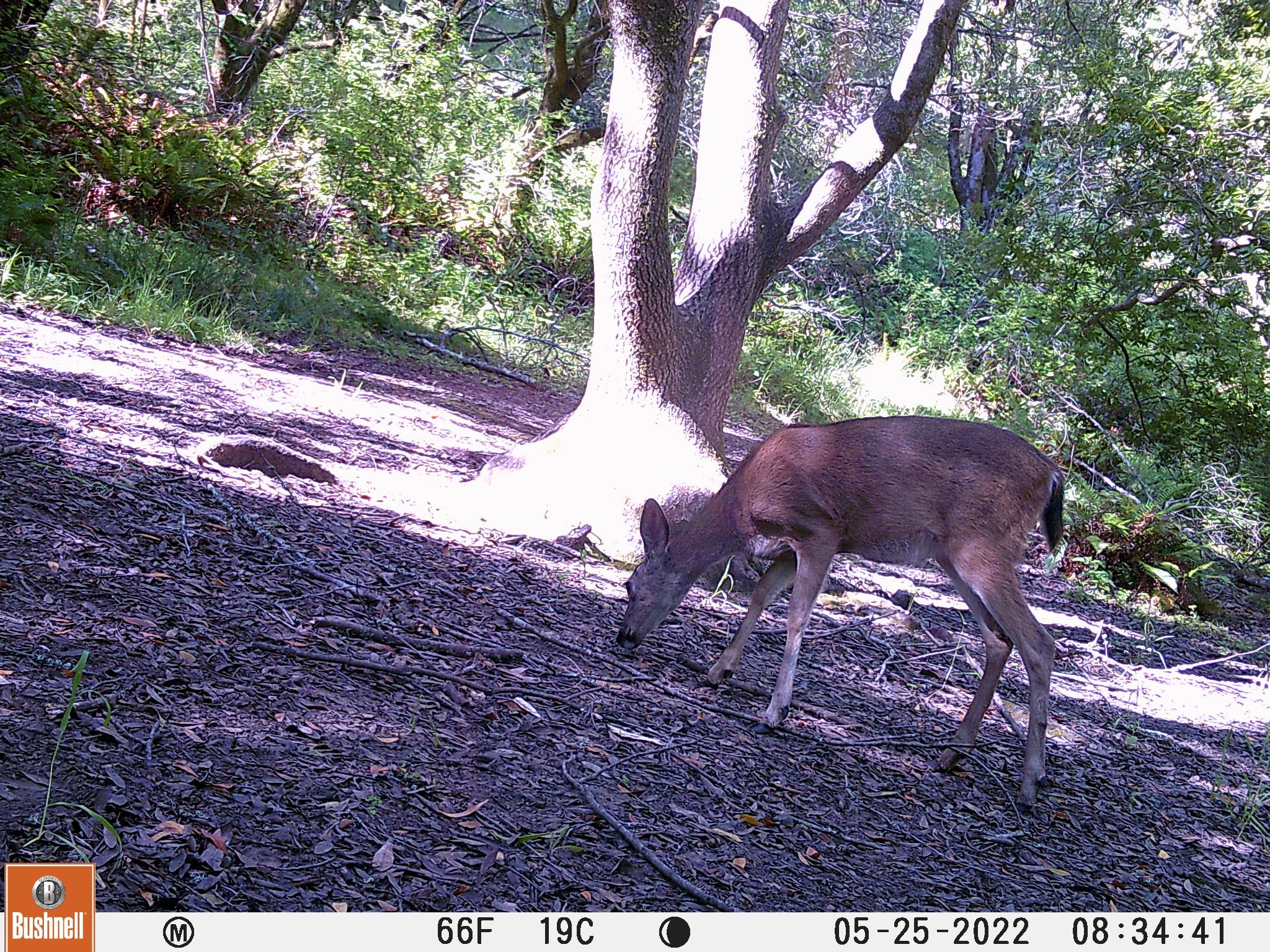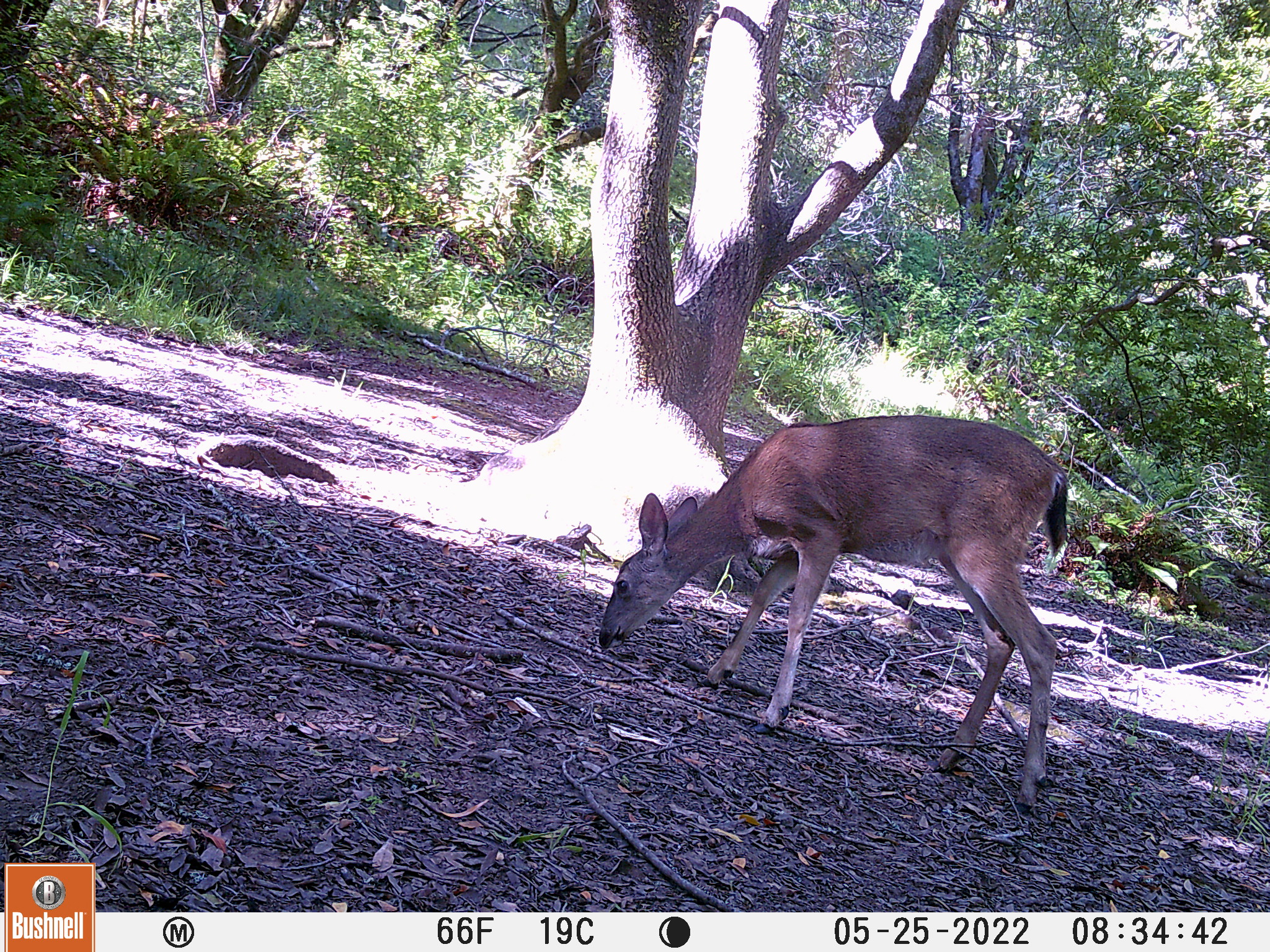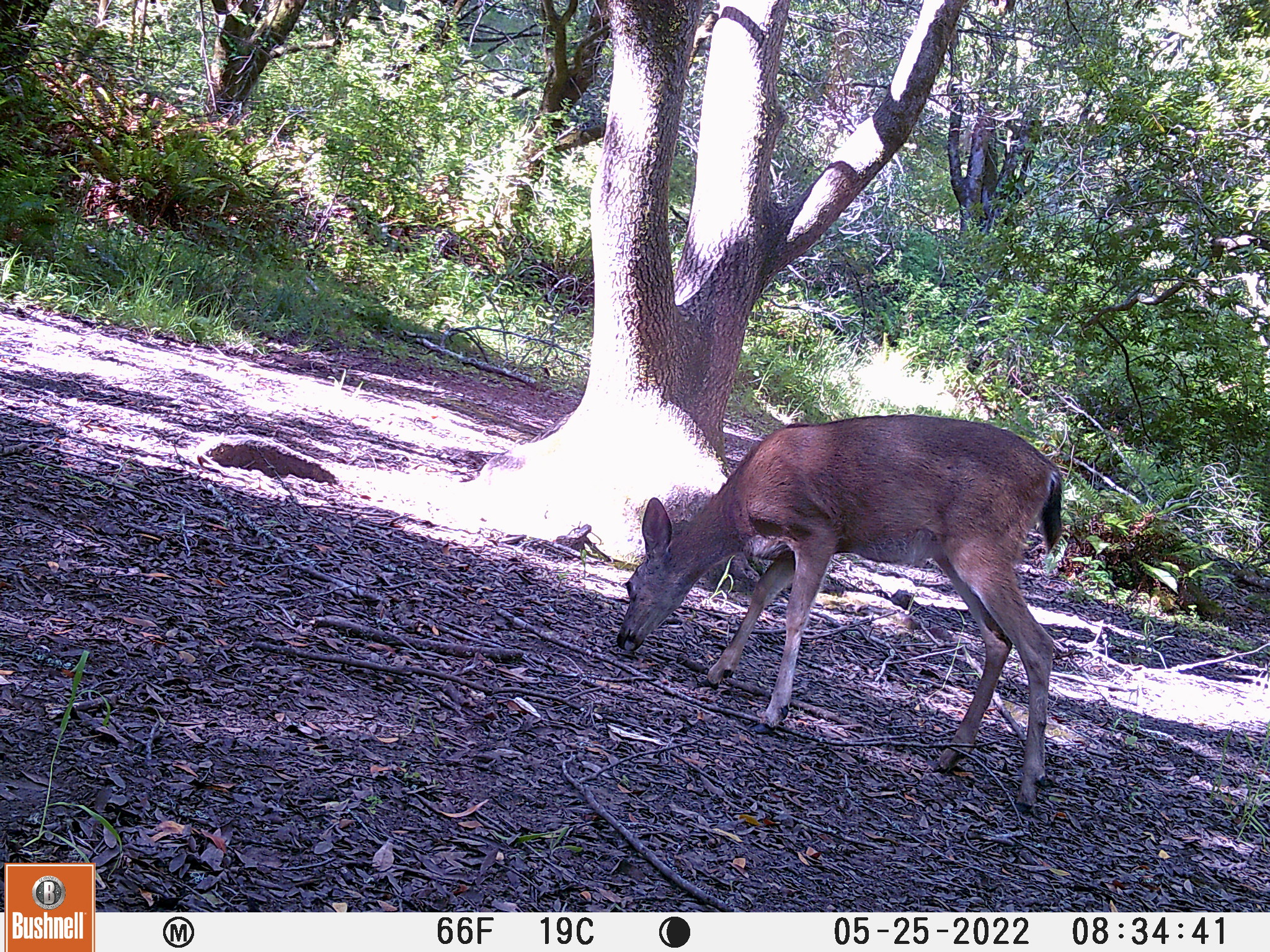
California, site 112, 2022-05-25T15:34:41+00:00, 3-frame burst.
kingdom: Animalia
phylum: Chordata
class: Mammalia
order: Artiodactyla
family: Cervidae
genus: Odocoileus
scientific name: Odocoileus hemionus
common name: mule deer